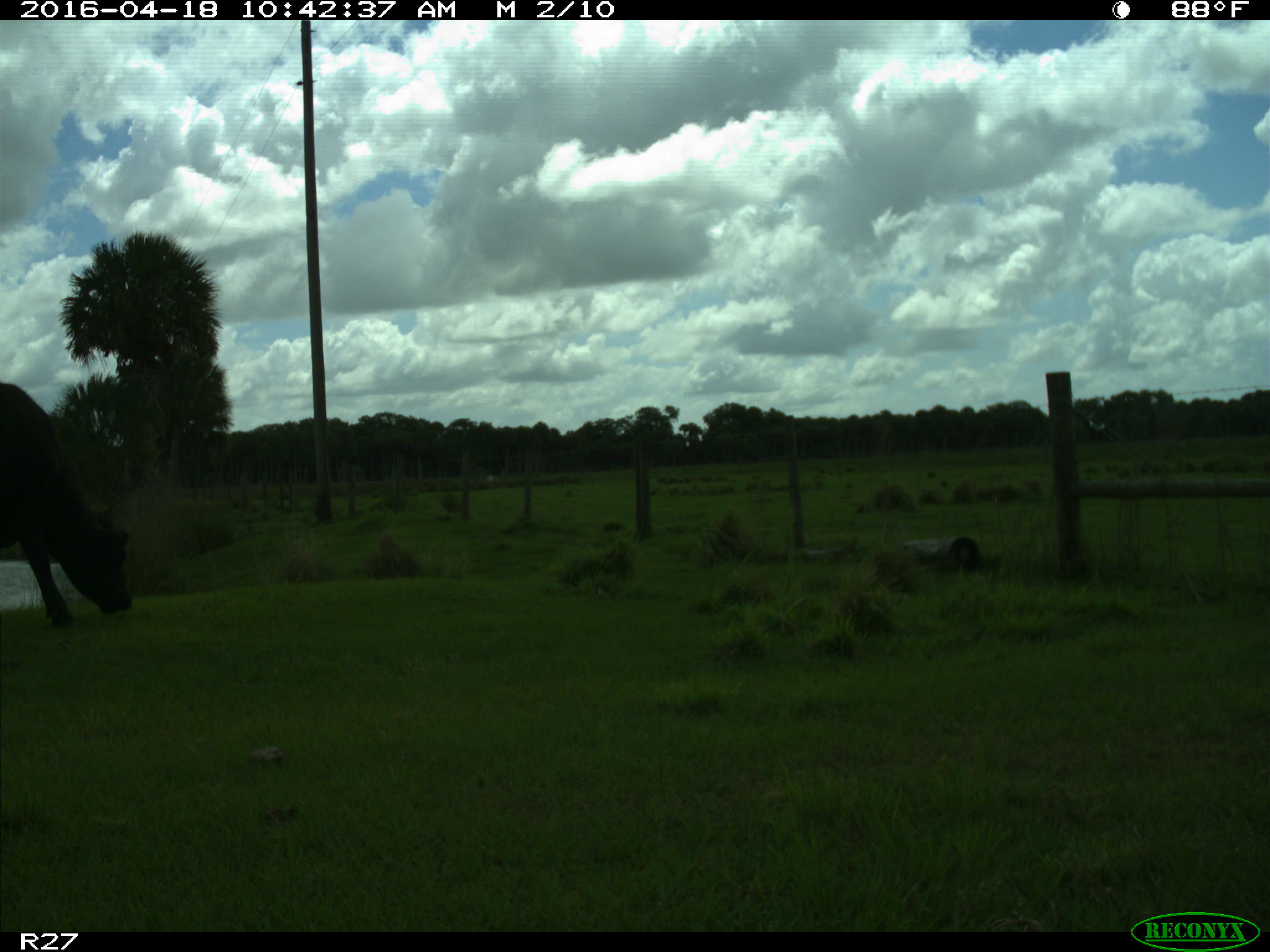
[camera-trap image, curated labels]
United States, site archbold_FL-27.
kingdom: Animalia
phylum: Chordata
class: Mammalia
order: Artiodactyla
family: Bovidae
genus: Bos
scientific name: Bos taurus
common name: domestic cow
Bos taurus (domestic cow).